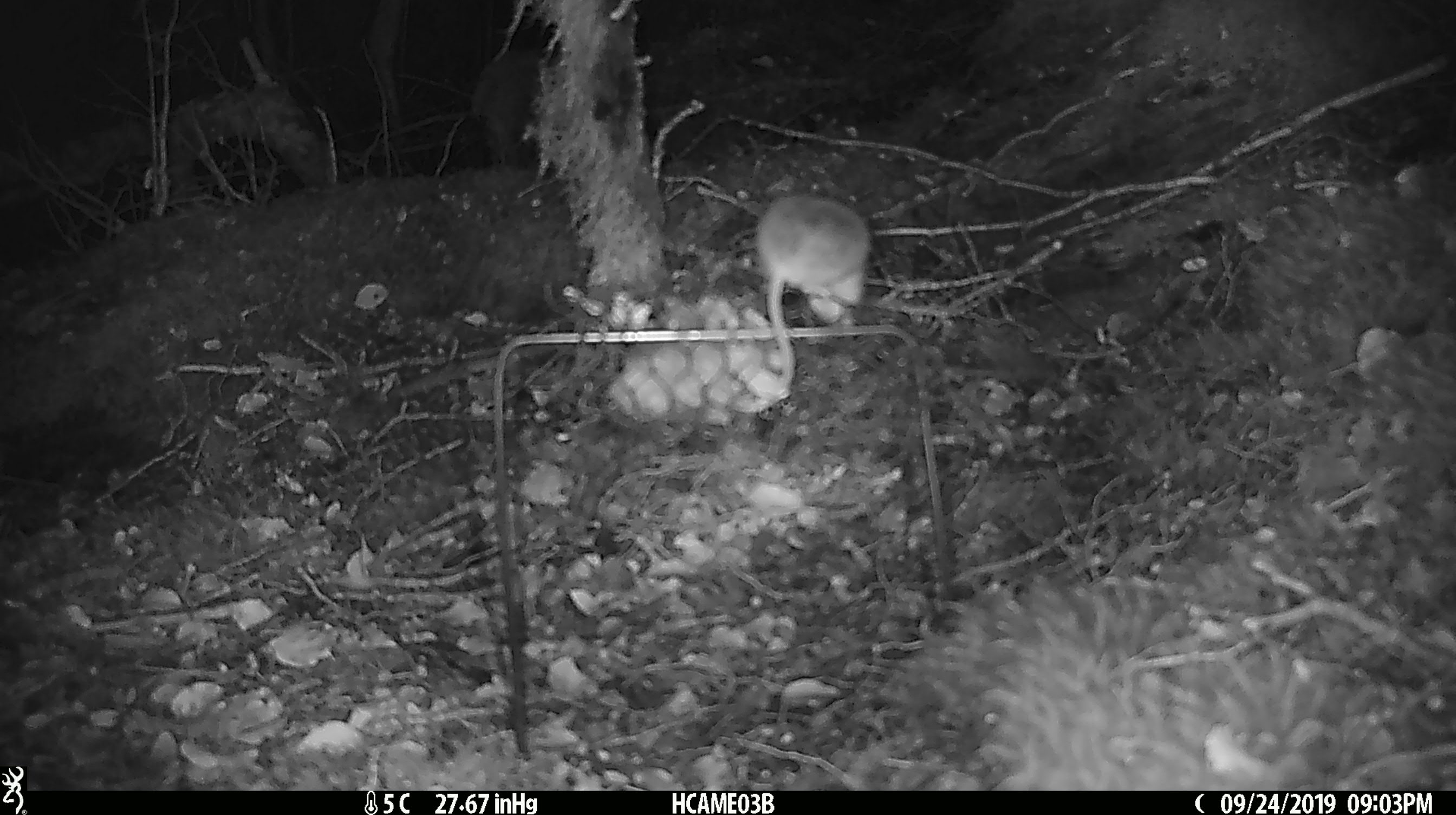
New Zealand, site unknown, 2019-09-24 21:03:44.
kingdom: Animalia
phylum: Chordata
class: Mammalia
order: Rodentia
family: Muridae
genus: Mus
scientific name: Mus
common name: mouse